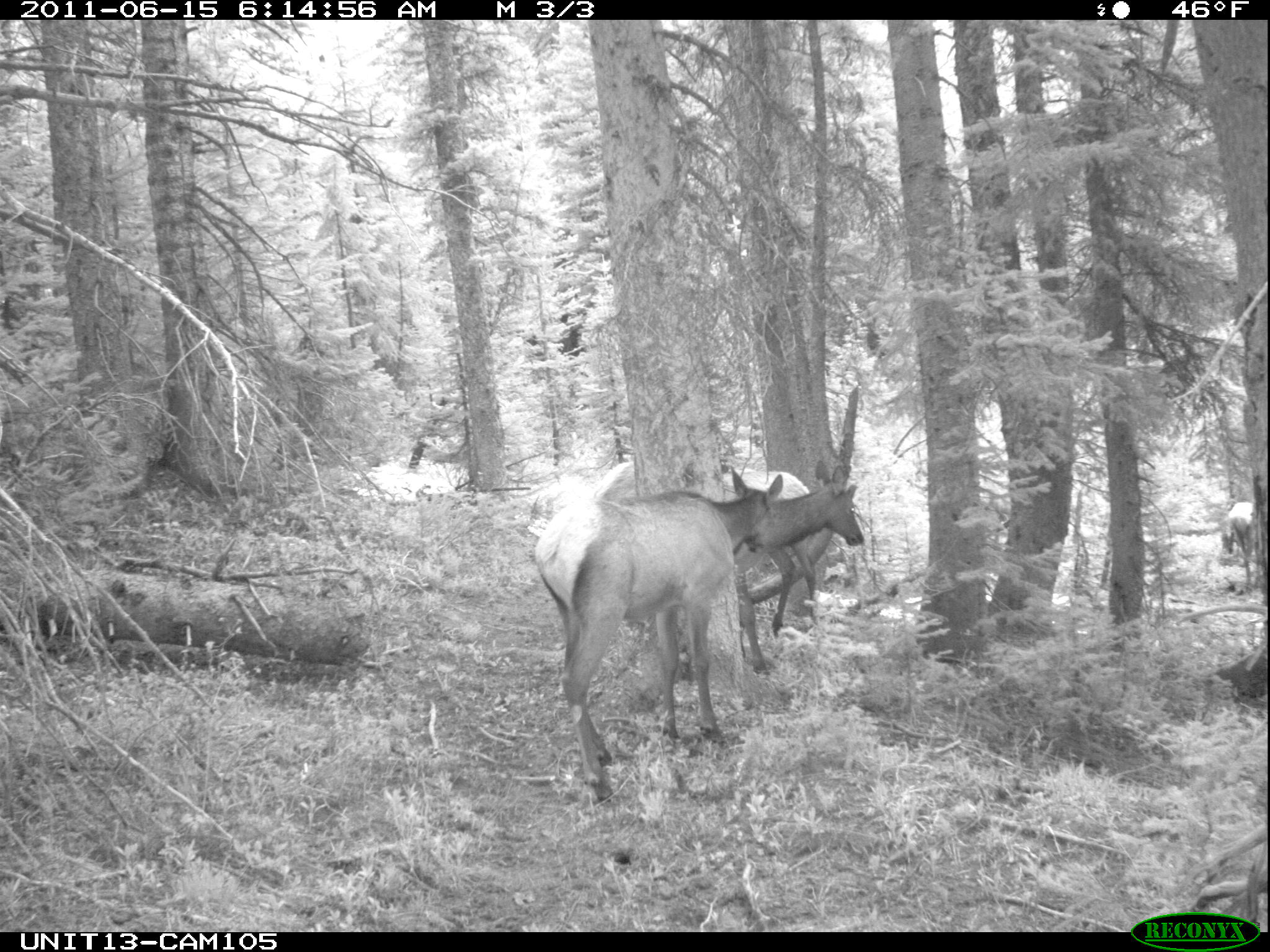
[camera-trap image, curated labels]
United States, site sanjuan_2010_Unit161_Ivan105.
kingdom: Animalia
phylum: Chordata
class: Mammalia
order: Artiodactyla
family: Cervidae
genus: Cervus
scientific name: Cervus elaphus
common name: red deer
Cervus elaphus (red deer).